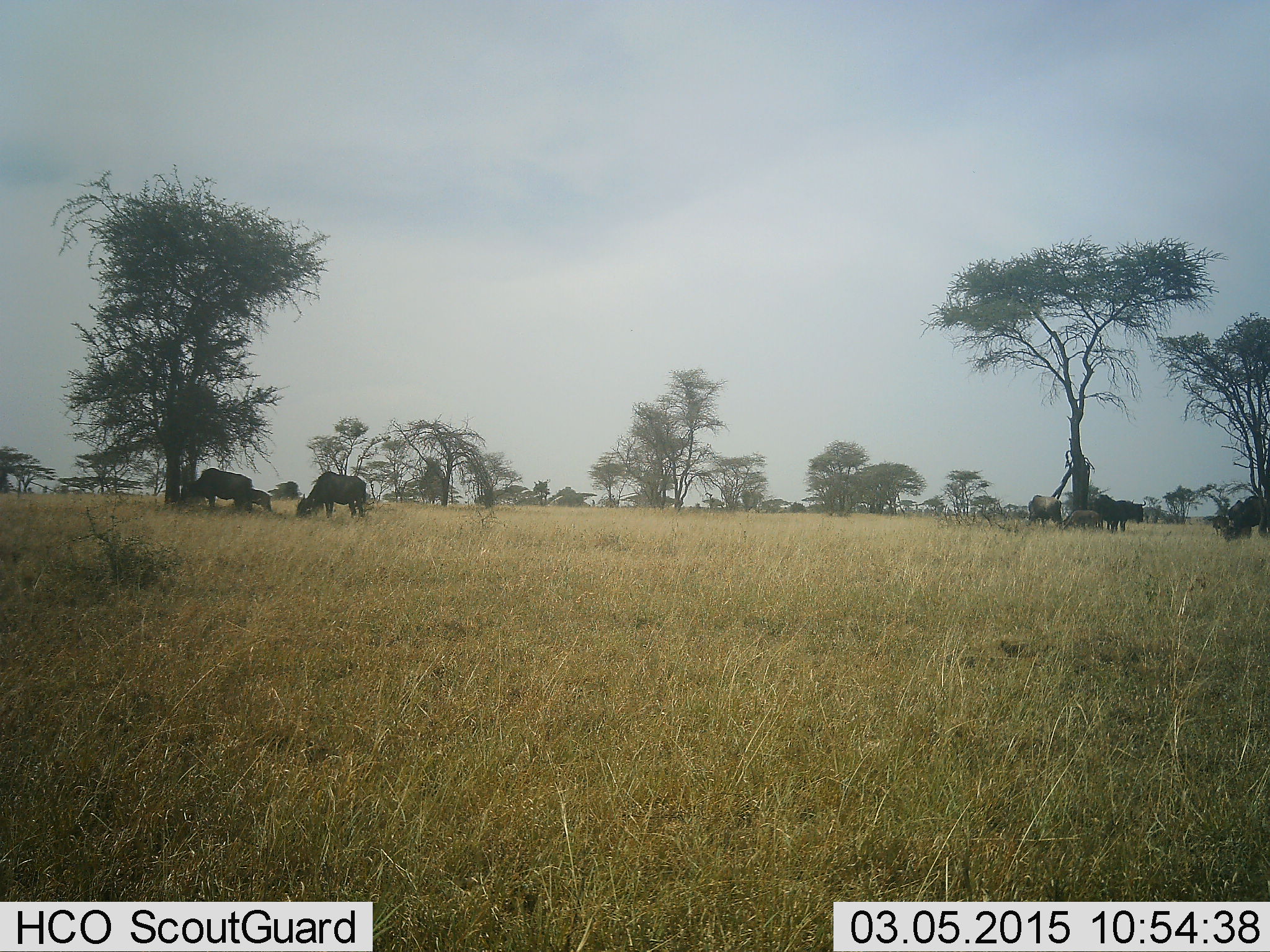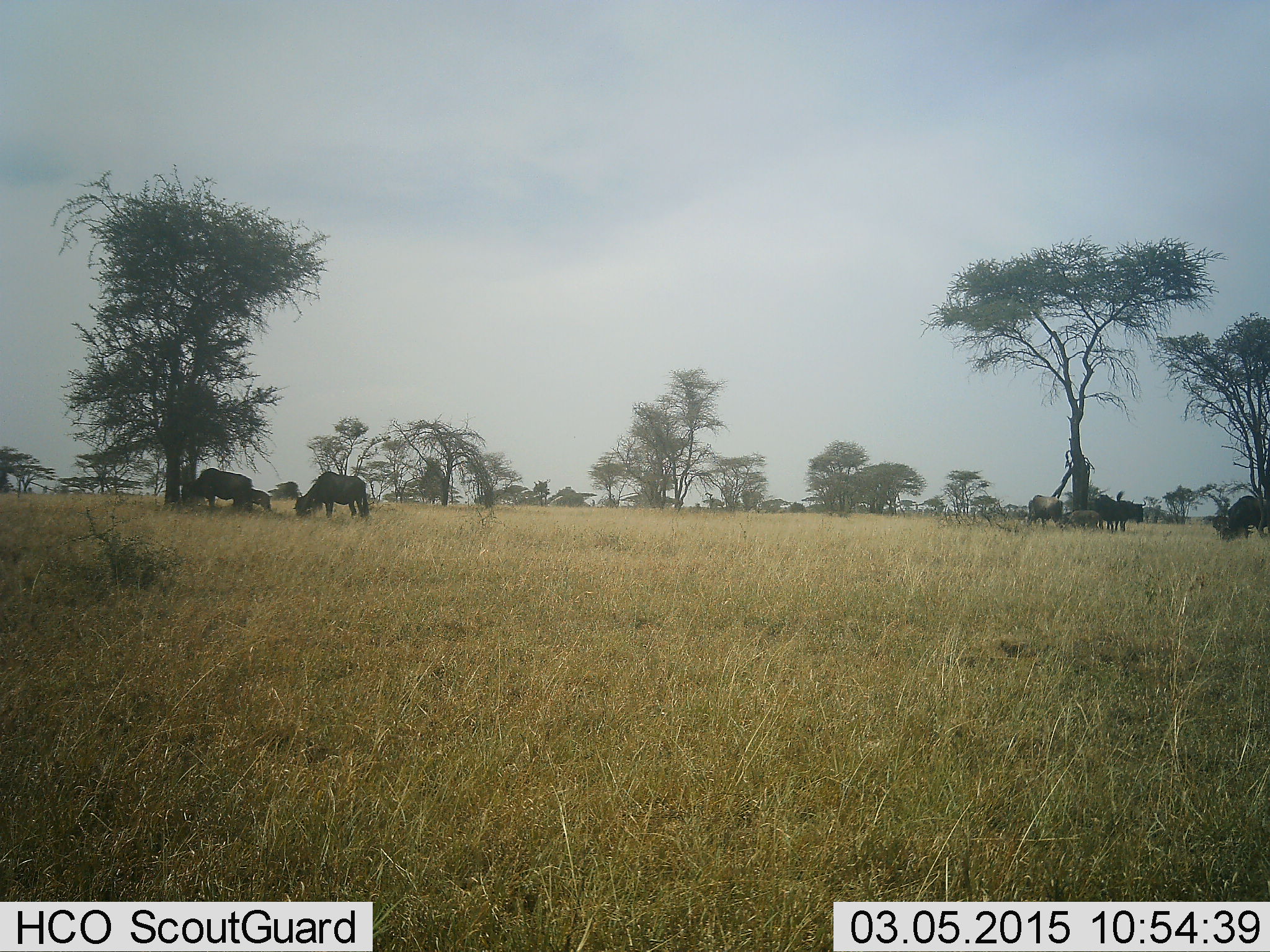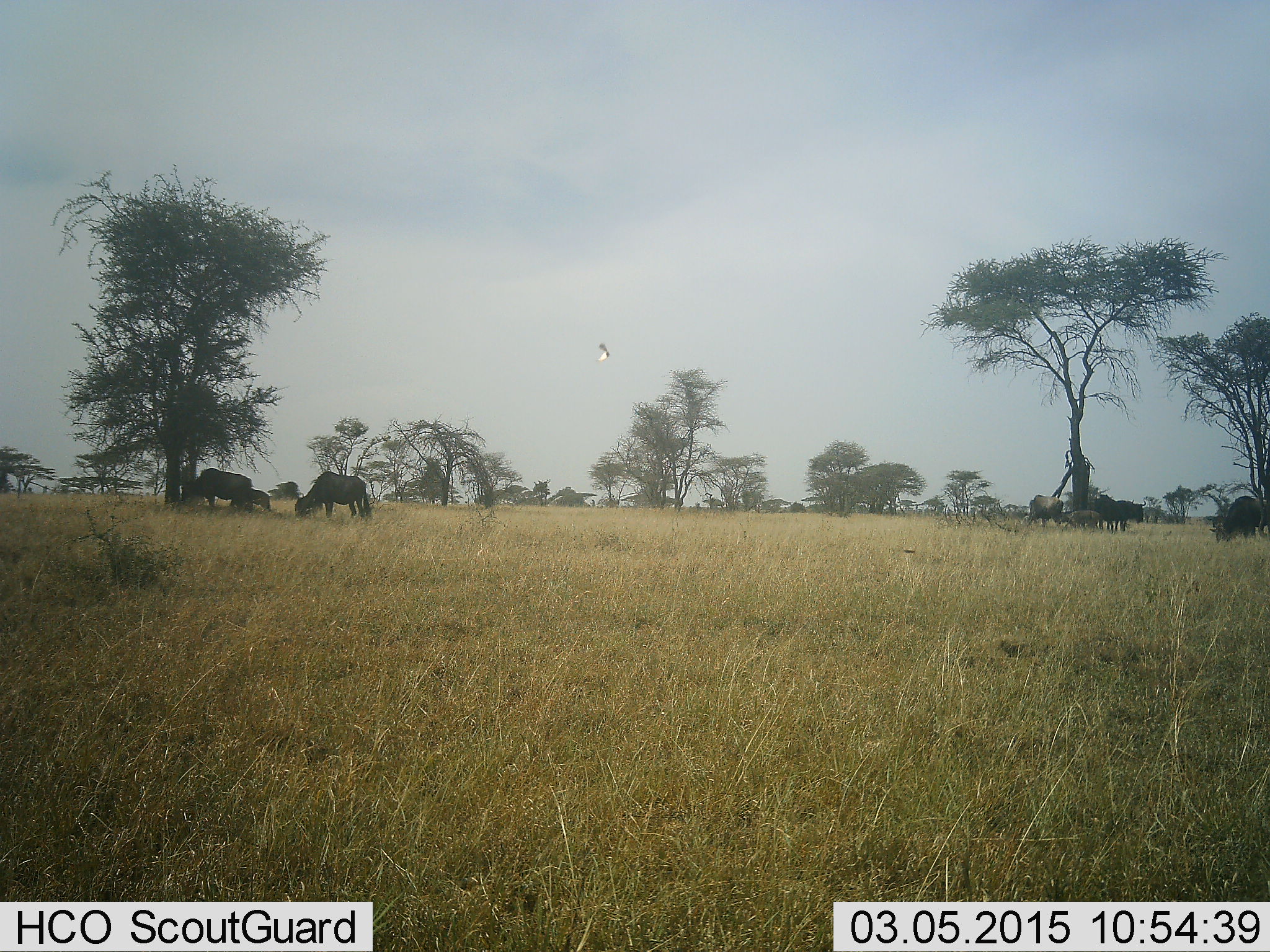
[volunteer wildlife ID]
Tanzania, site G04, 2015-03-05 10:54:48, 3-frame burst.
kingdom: Animalia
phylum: Chordata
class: Mammalia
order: Artiodactyla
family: Bovidae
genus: Connochaetes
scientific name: Connochaetes taurinus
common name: blue wildebeest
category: wildebeest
Wildebeest (blue wildebeest) (Connochaetes taurinus), count 7. Behavior (volunteer vote fractions): standing 55%, resting 36%, moving 9%, interacting 0%. Young present (vote fraction): 45%. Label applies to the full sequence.